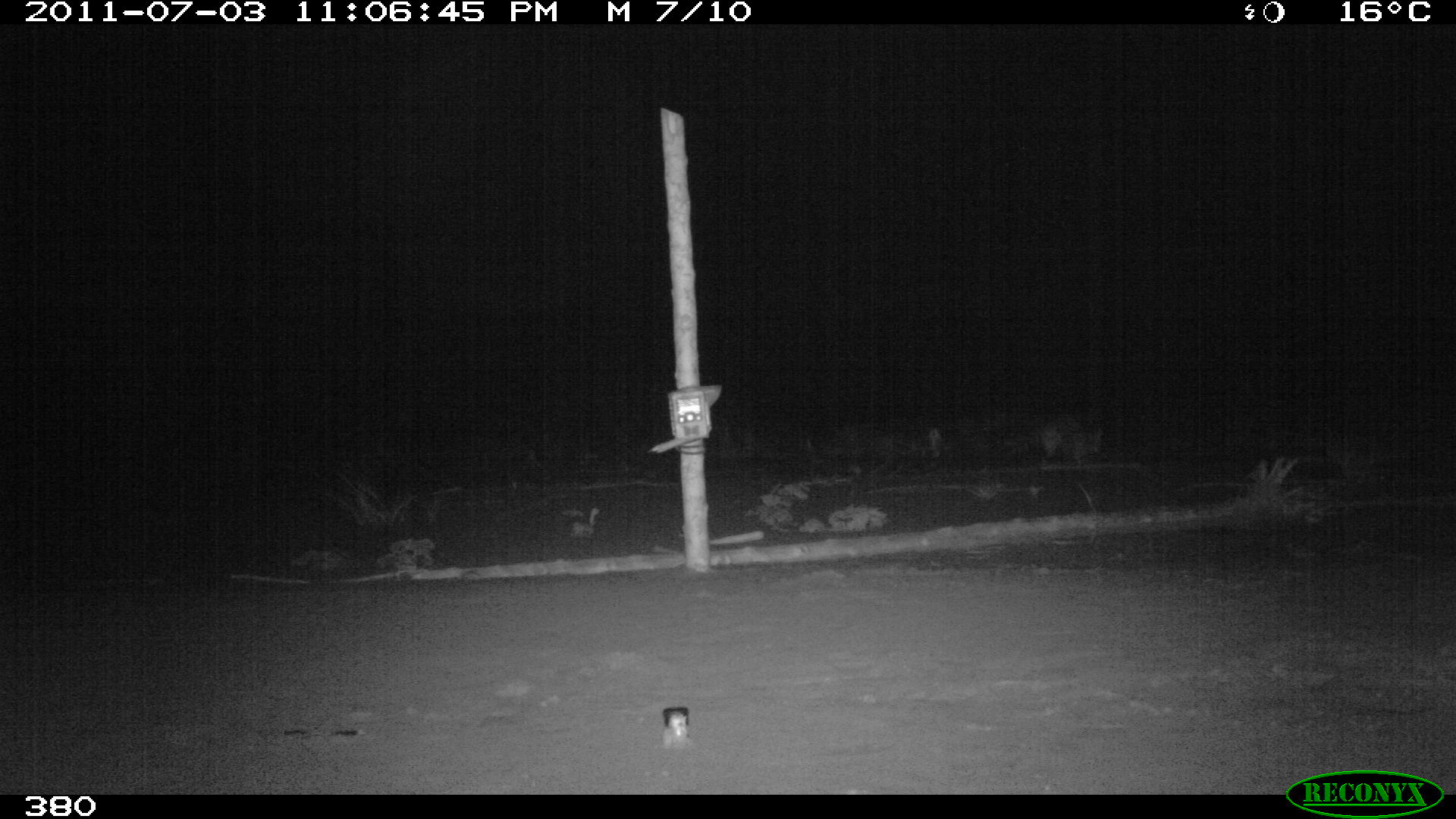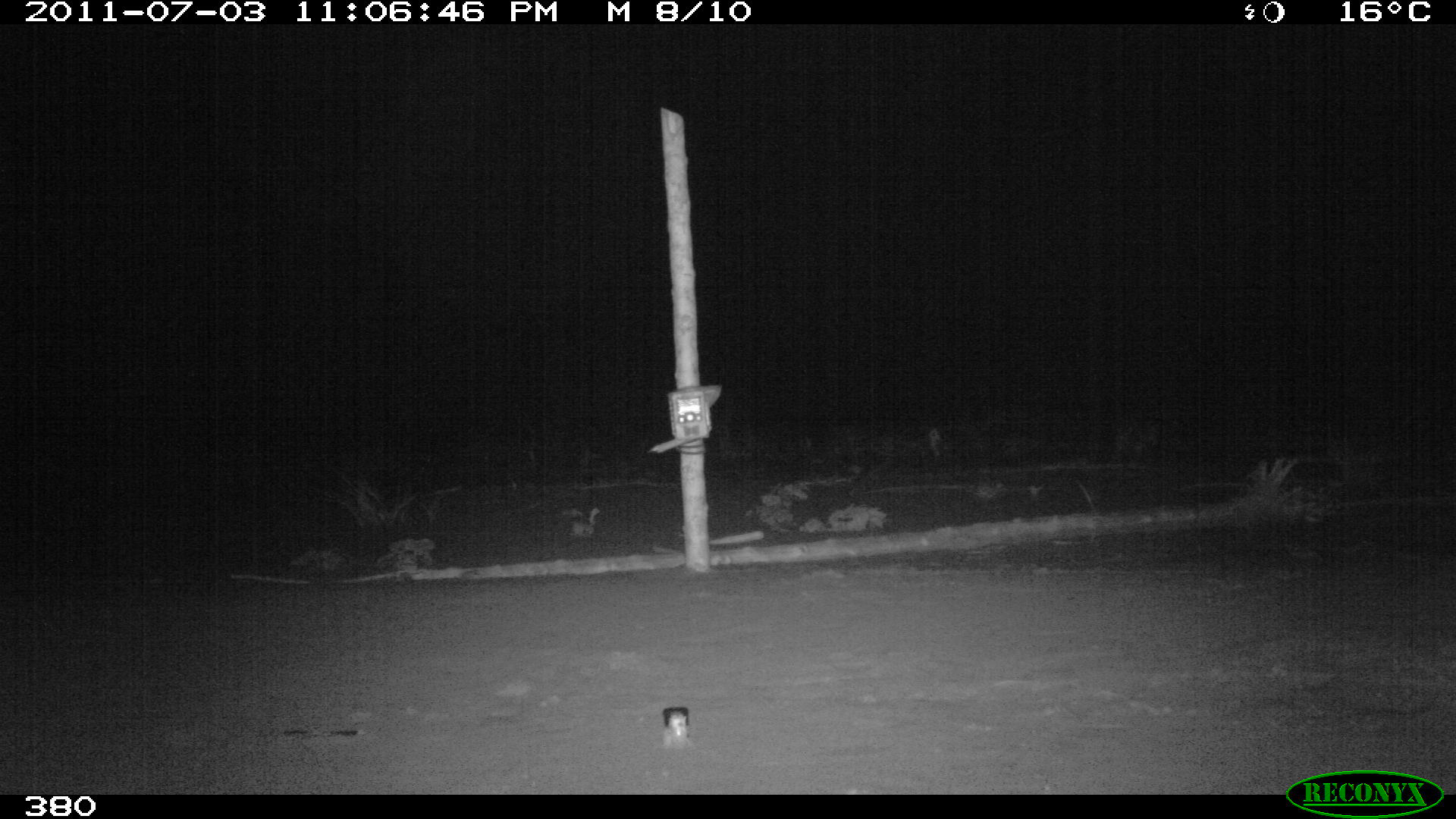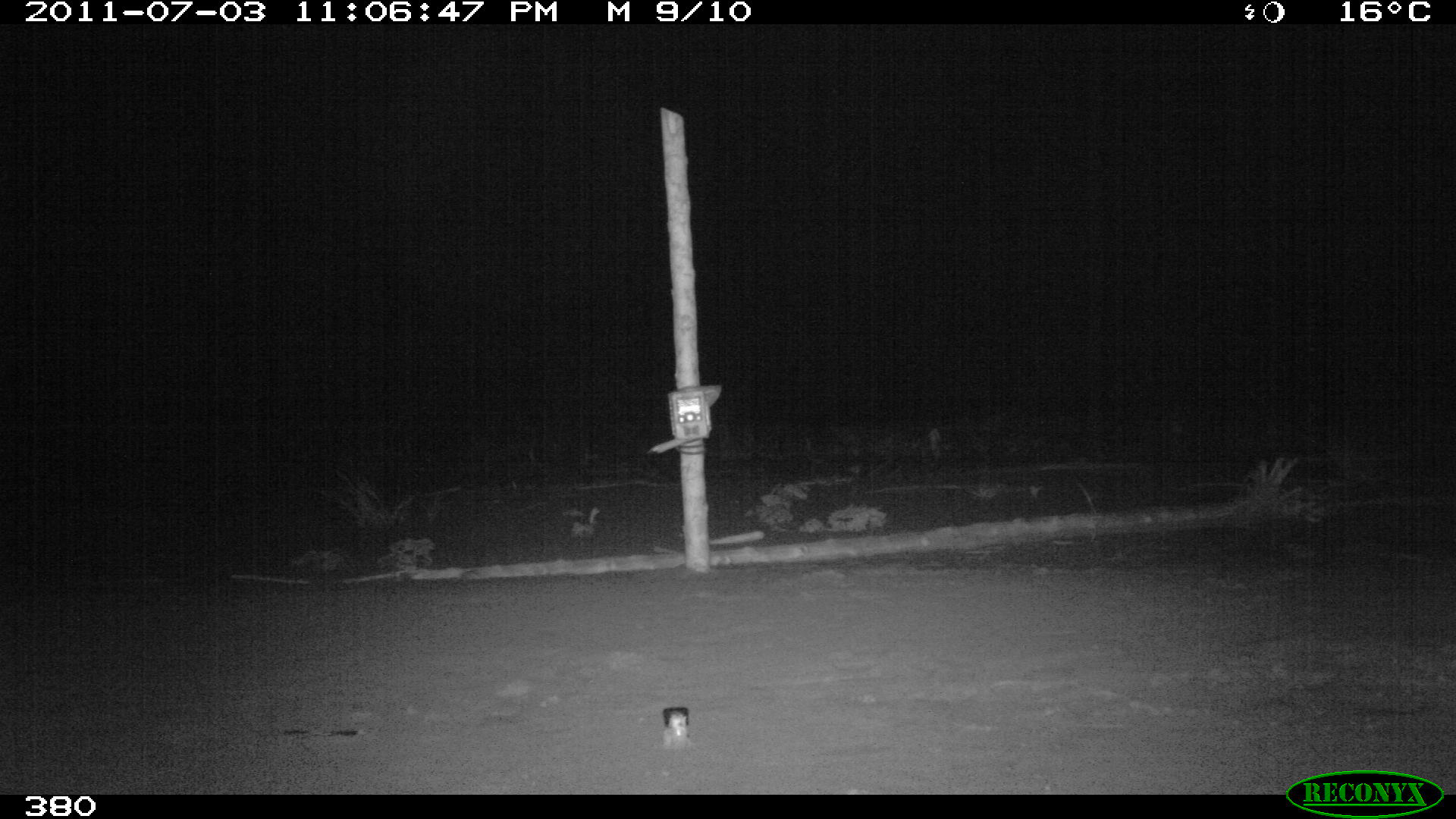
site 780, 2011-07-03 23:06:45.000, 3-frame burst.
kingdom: Animalia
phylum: Chordata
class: Mammalia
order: Carnivora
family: Procyonidae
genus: Procyon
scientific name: Procyon cancrivorus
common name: crab-eating raccoon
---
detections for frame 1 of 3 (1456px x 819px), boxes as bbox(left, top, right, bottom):
procyon cancrivorus: bbox(1037, 415, 1104, 465)